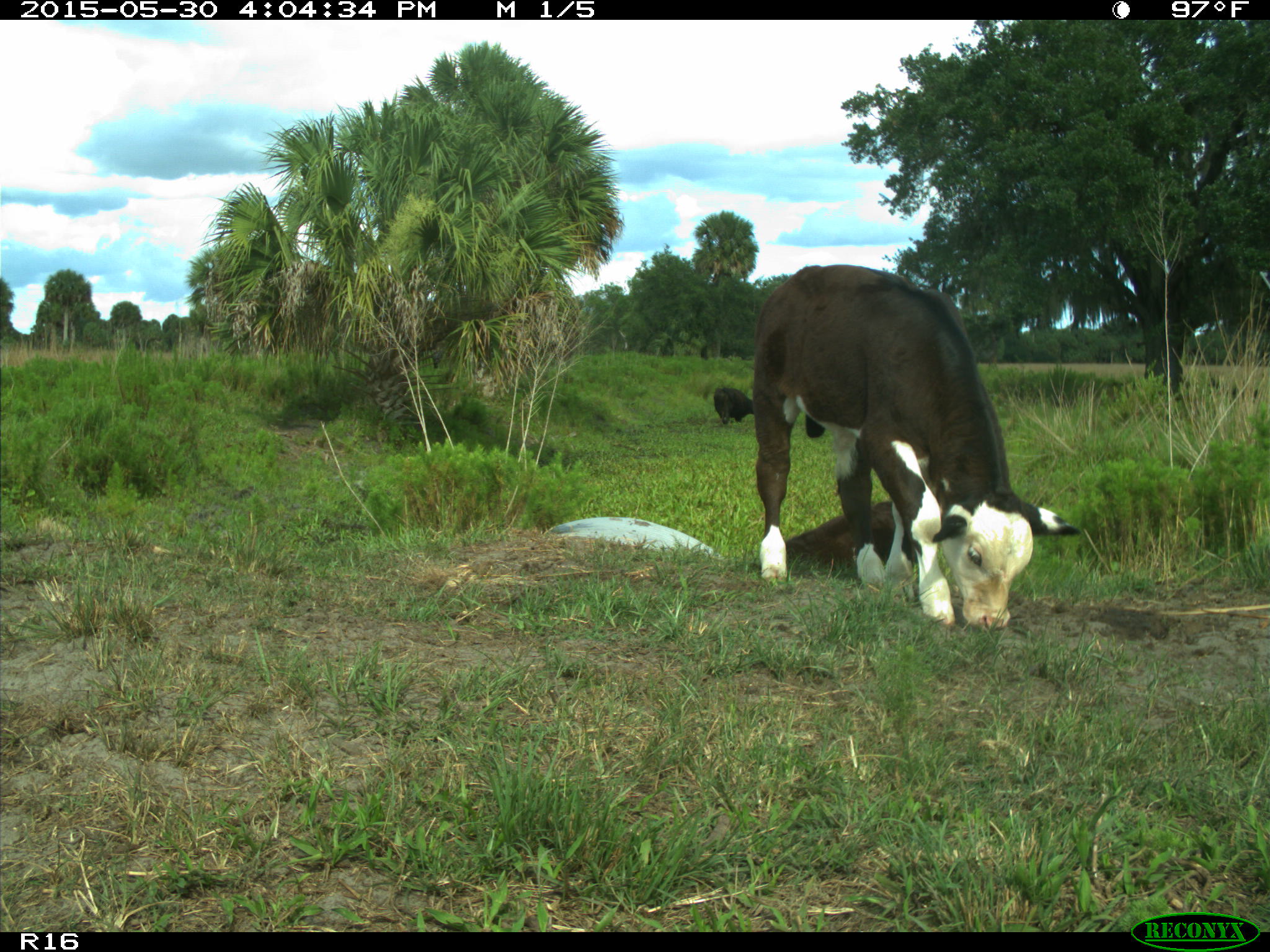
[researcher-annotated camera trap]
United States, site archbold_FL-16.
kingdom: Animalia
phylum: Chordata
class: Mammalia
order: Artiodactyla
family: Bovidae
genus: Bos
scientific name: Bos taurus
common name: domestic cow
Bos taurus (domestic cow).